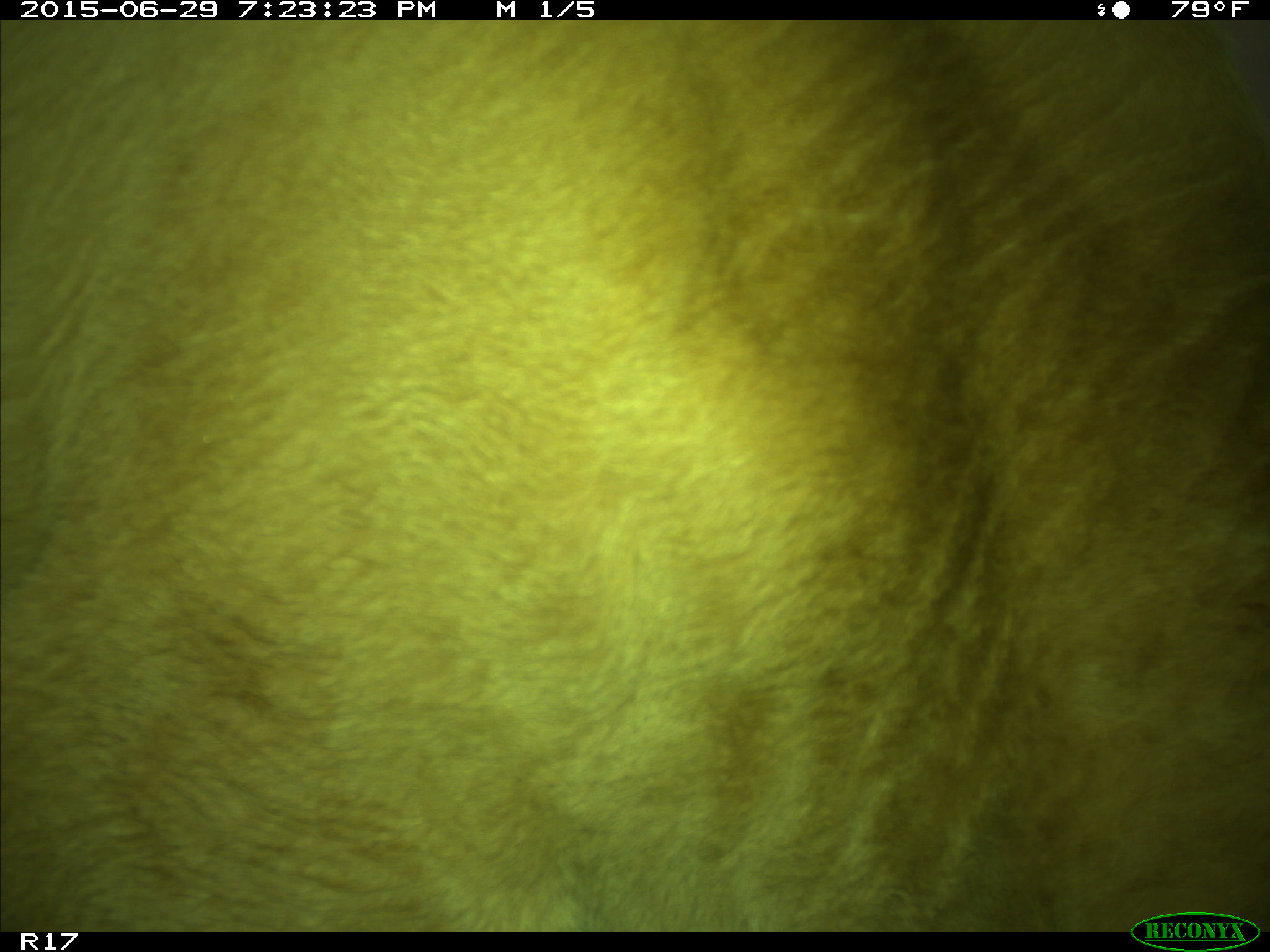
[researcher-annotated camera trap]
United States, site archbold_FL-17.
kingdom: Animalia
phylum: Chordata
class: Mammalia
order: Artiodactyla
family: Bovidae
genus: Bos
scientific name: Bos taurus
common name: domestic cow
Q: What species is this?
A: Bos taurus (domestic cow).